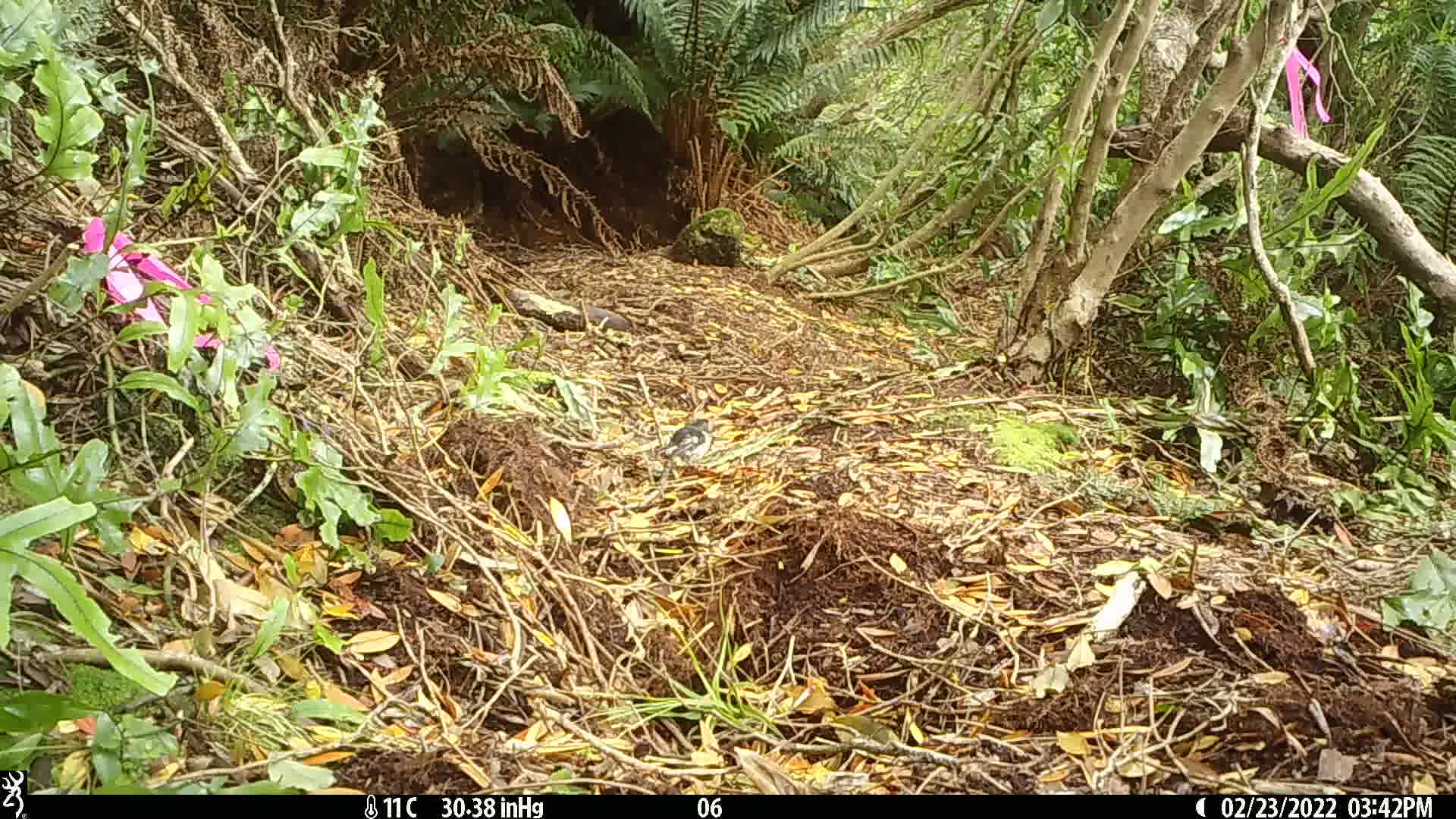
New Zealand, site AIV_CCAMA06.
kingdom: Animalia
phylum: Chordata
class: Aves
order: Passeriformes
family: Petroicidae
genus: Petroica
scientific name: Petroica macrocephala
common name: tomtit